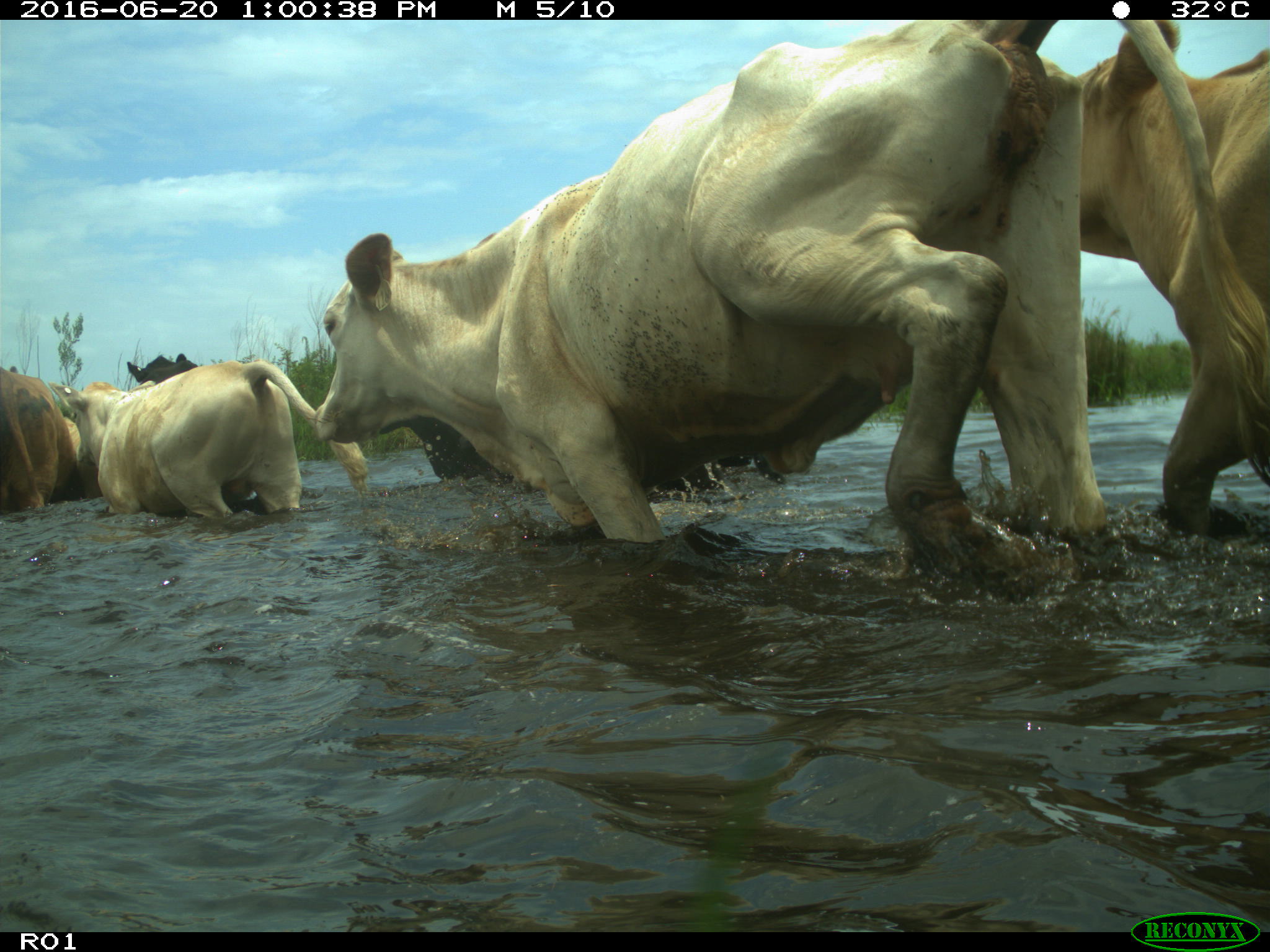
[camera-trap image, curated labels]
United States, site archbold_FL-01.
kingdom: Animalia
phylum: Chordata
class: Mammalia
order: Artiodactyla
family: Bovidae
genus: Bos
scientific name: Bos taurus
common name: domestic cow